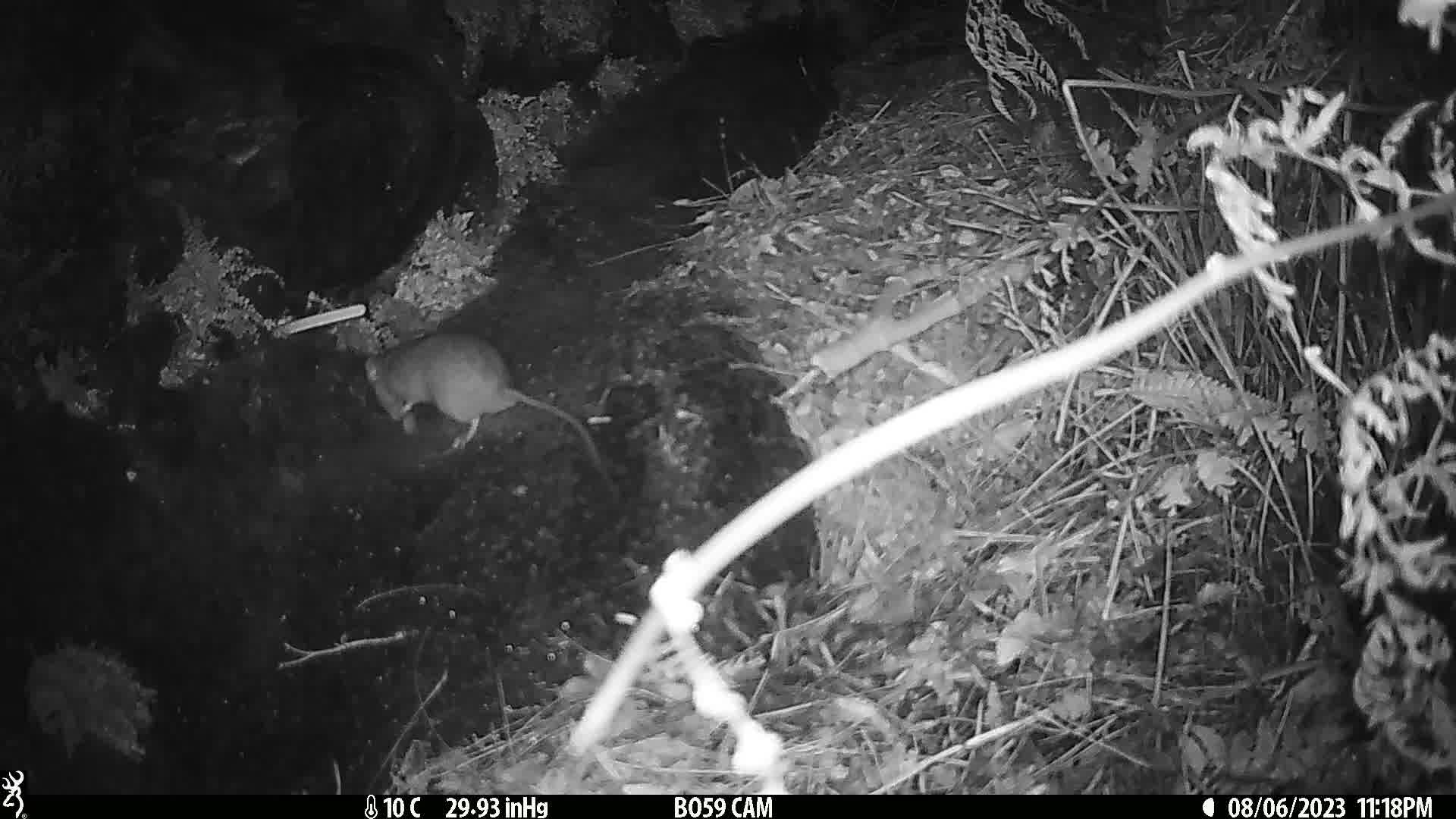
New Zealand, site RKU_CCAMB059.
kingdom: Animalia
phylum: Chordata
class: Mammalia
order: Rodentia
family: Muridae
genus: Rattus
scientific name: Rattus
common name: rat